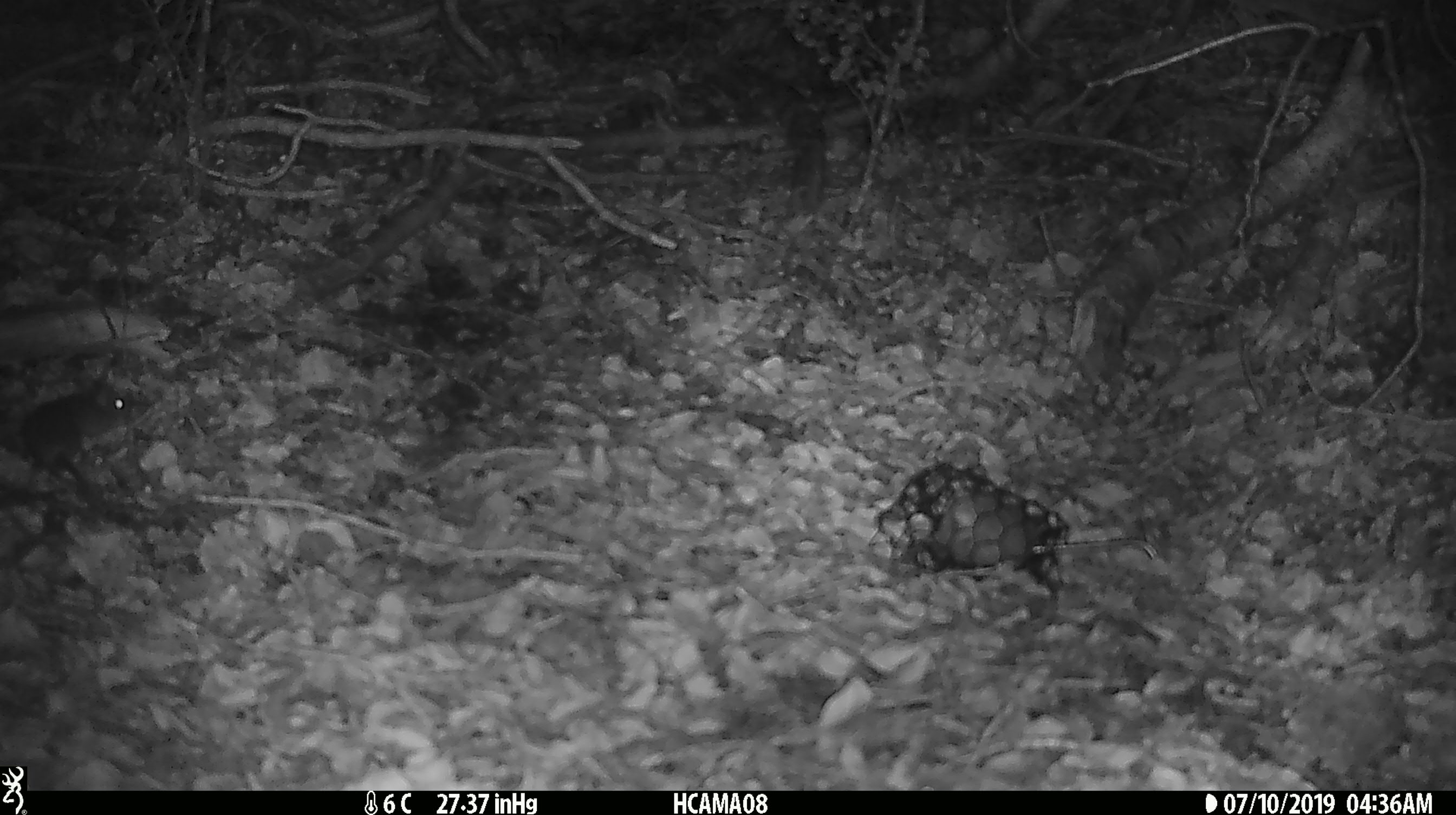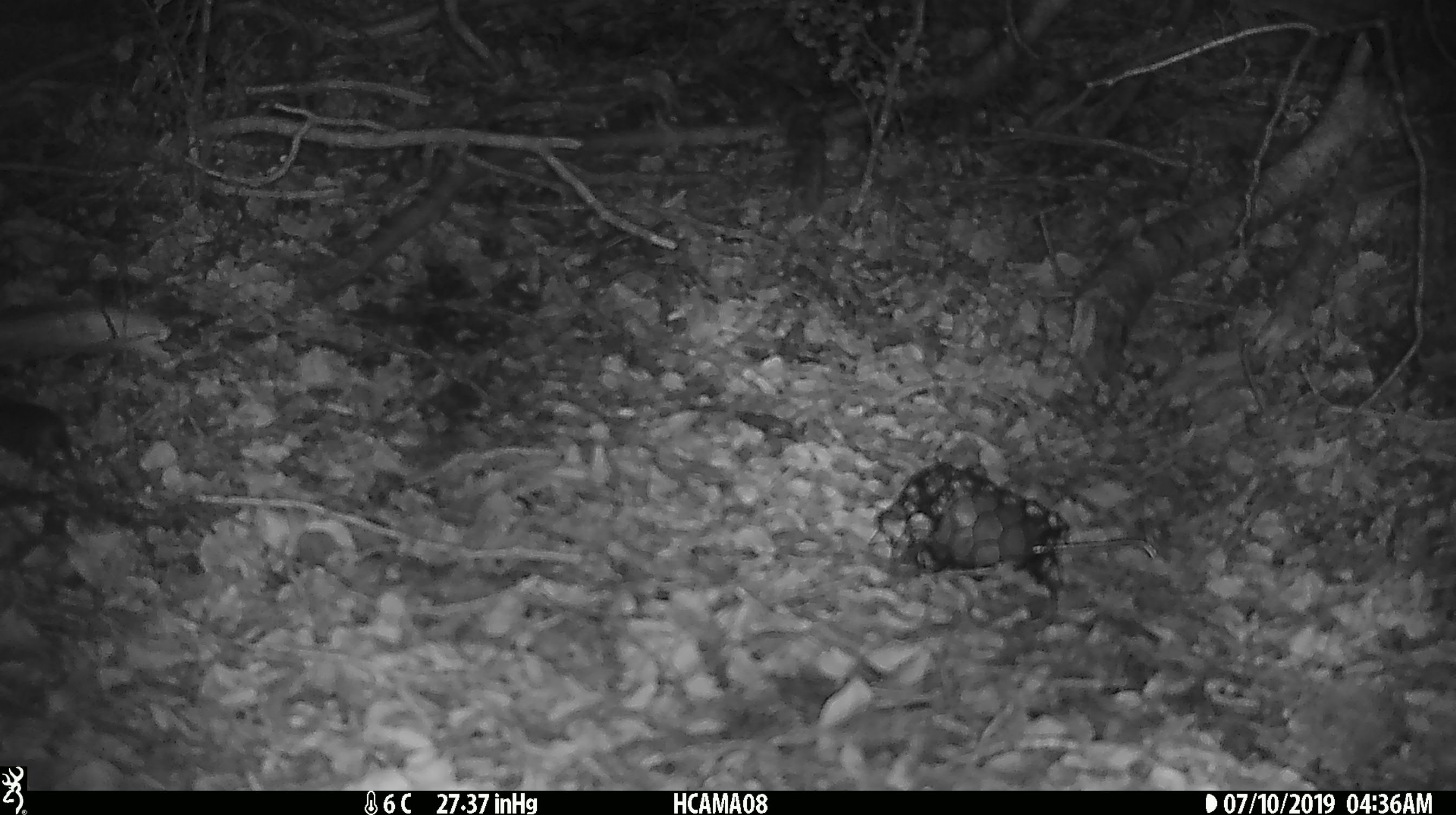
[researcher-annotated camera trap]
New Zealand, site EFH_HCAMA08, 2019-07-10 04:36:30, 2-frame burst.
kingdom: Animalia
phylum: Chordata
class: Mammalia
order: Rodentia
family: Muridae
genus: Mus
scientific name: Mus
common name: mouse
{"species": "mouse (Mus)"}